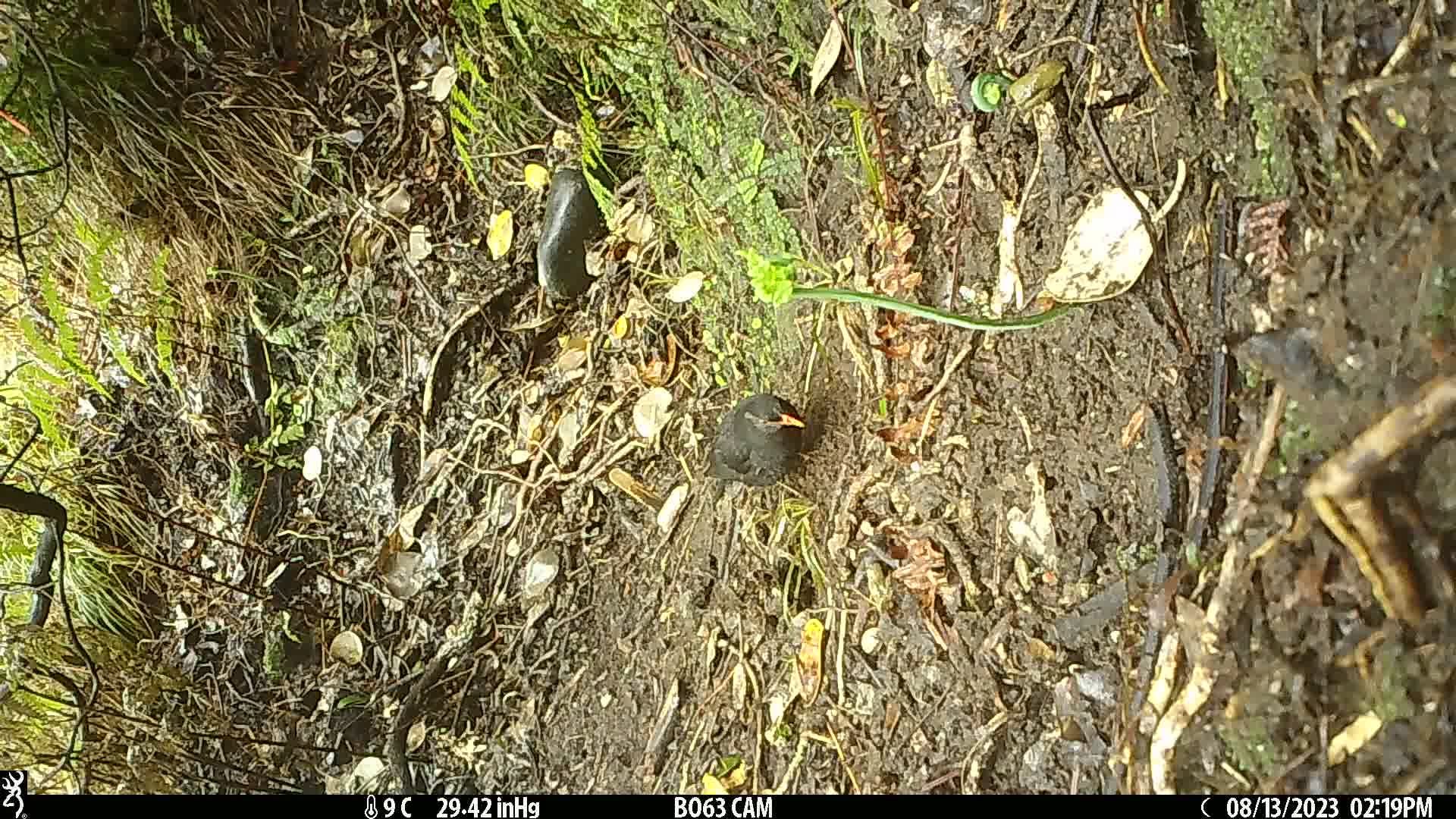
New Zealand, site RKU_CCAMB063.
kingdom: Animalia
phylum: Chordata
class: Aves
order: Passeriformes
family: Turdidae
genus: Turdus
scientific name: Turdus merula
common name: eurasian blackbird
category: blackbird